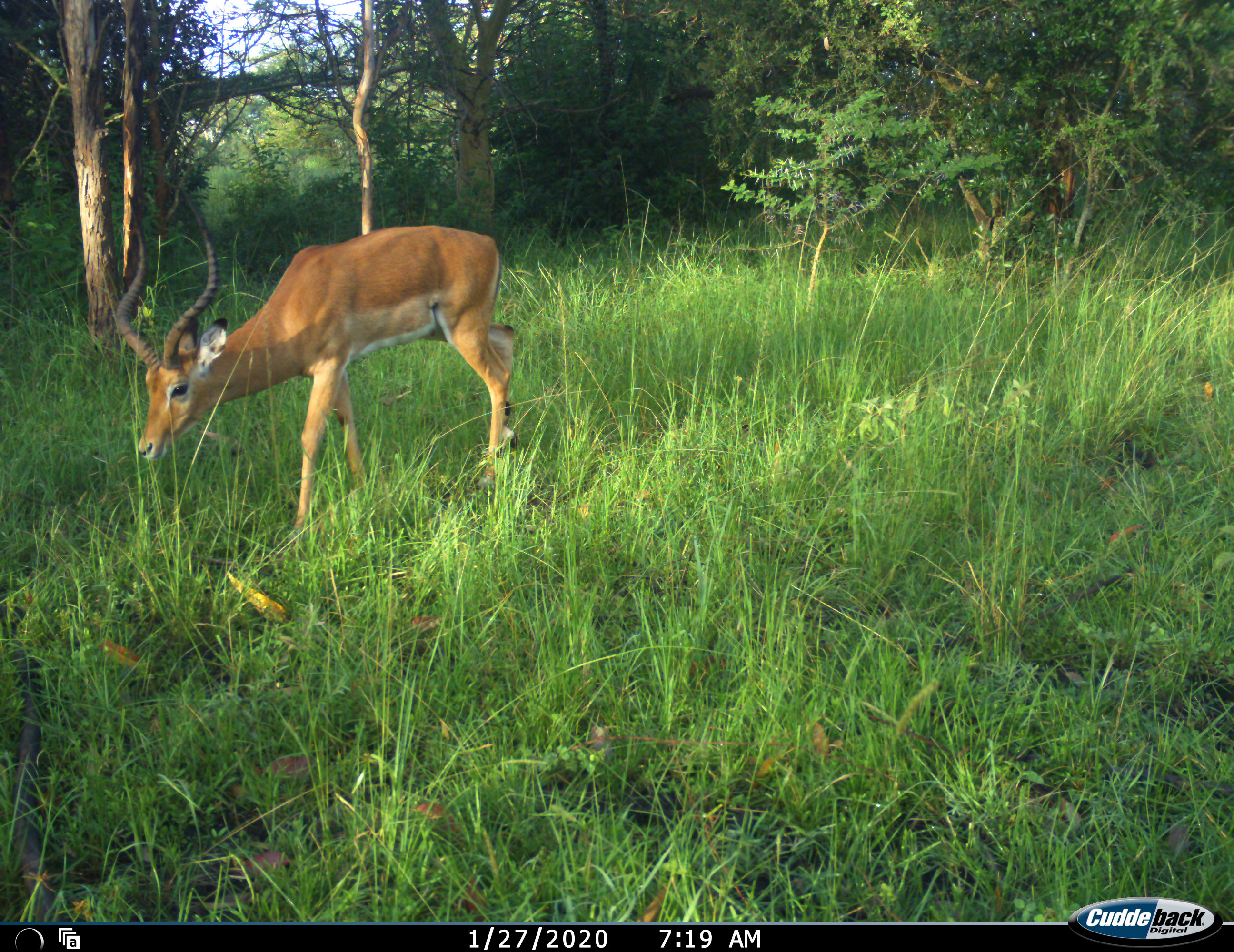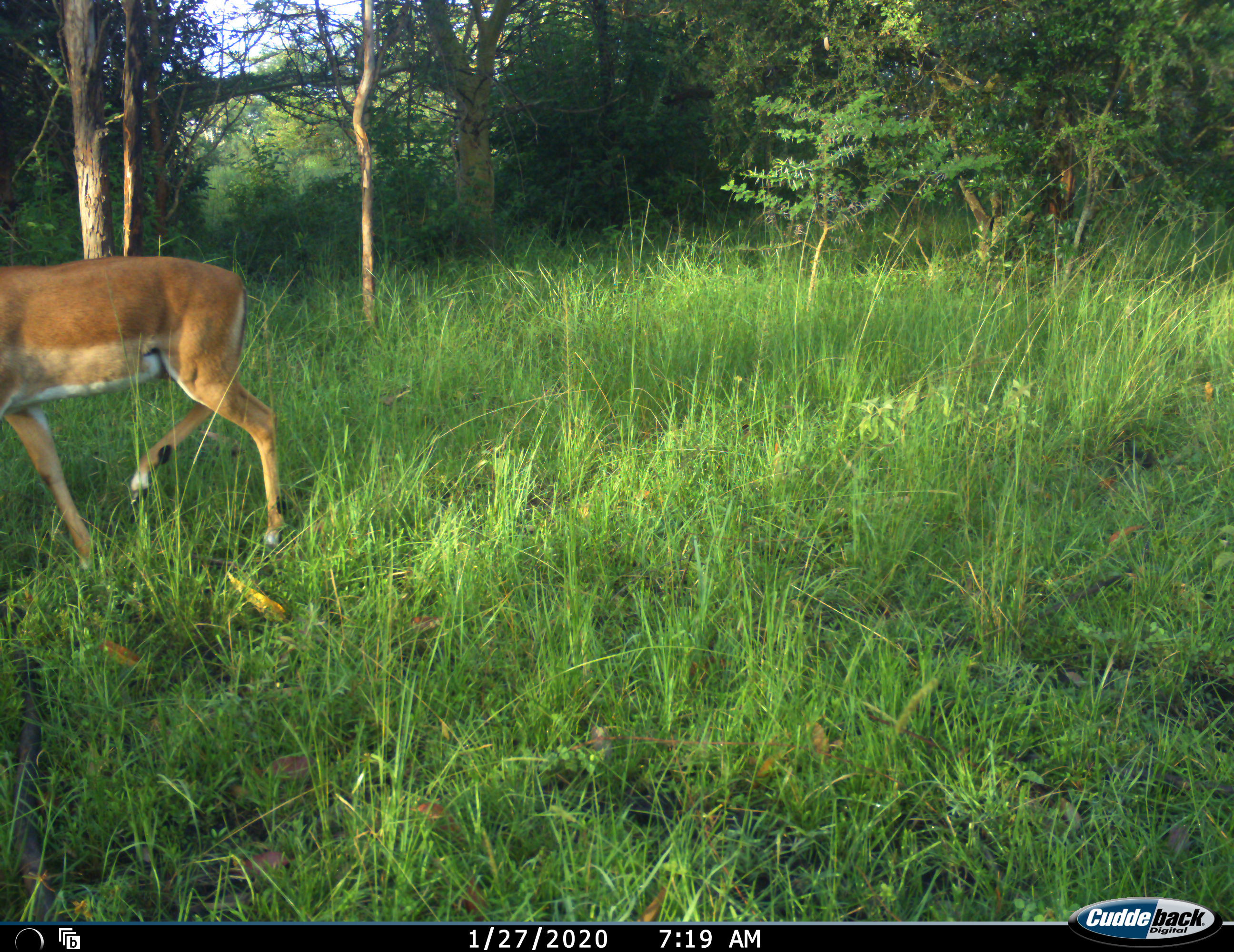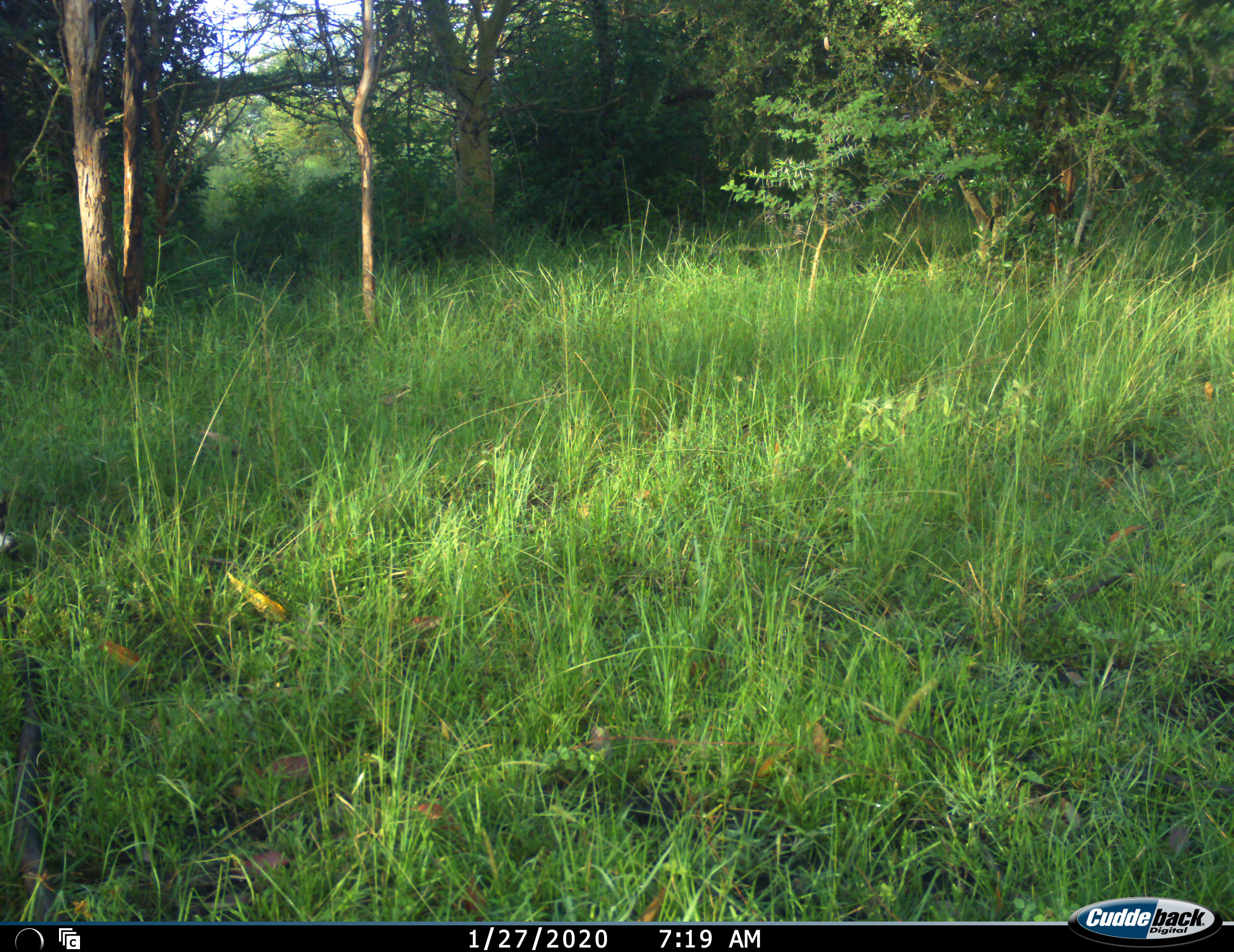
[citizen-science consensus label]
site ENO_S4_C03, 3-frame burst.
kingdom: Animalia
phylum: Chordata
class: Mammalia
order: Artiodactyla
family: Bovidae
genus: Aepyceros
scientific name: Aepyceros melampus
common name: impala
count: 1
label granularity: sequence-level